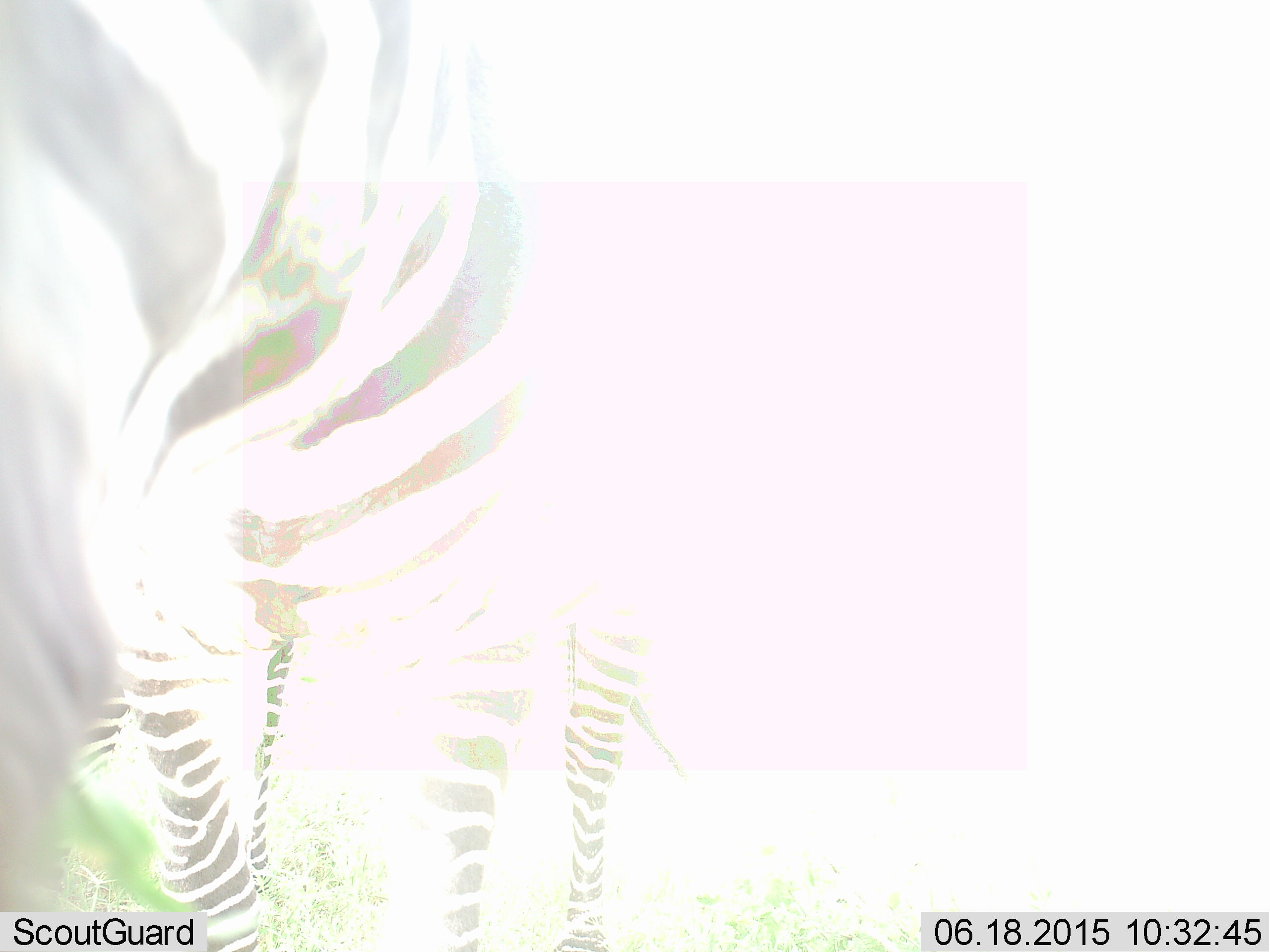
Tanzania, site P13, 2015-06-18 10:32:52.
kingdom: Animalia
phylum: Chordata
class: Mammalia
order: Perissodactyla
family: Equidae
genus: Equus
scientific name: Equus quagga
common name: plains zebra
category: zebra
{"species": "zebra (plains zebra) (Equus quagga)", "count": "1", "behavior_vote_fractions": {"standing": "80%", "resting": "0%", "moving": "20%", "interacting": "10%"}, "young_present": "0%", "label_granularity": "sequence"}